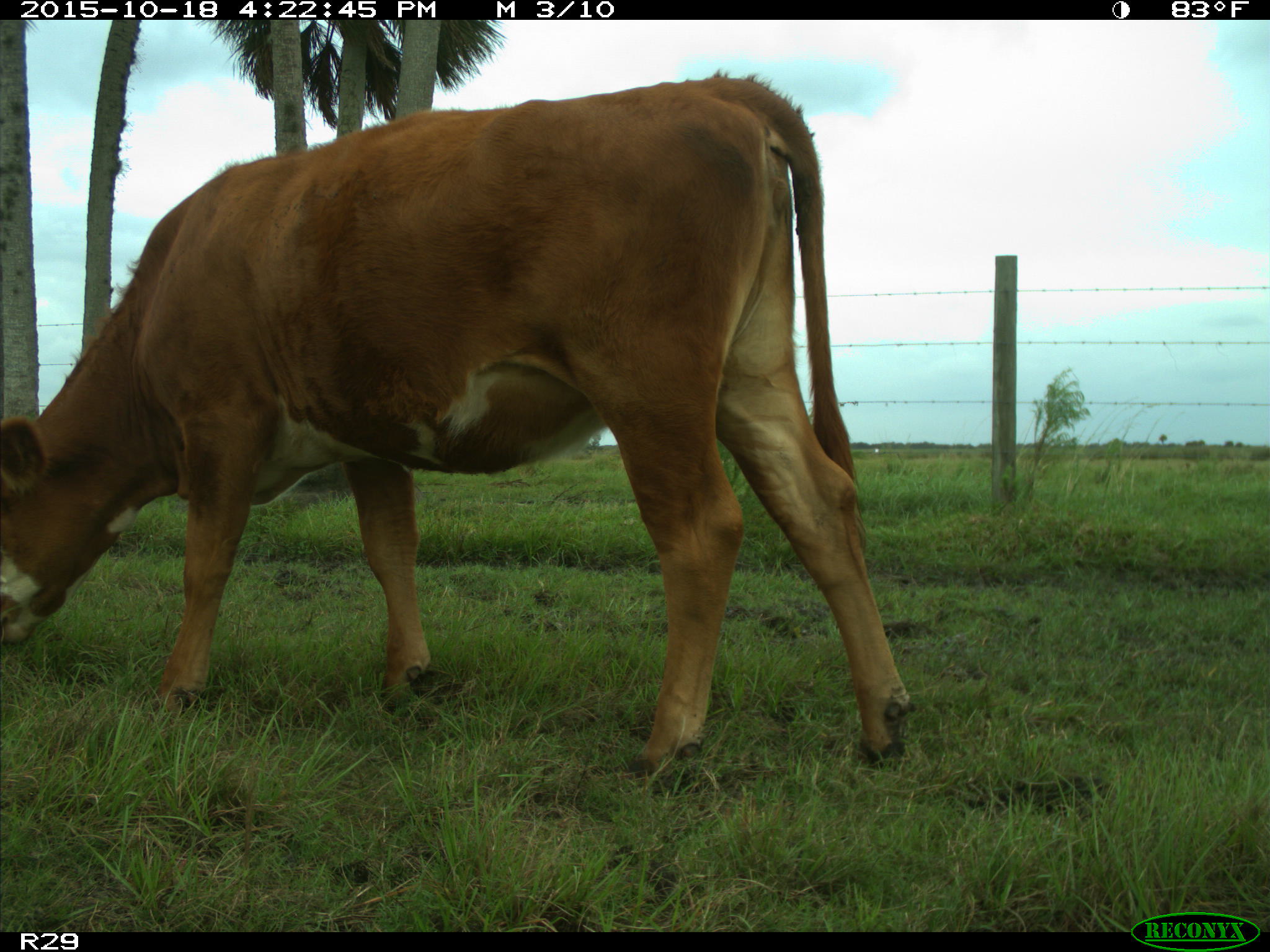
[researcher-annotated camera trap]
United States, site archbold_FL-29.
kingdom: Animalia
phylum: Chordata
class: Mammalia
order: Artiodactyla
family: Bovidae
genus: Bos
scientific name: Bos taurus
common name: domestic cow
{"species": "Bos taurus (domestic cow)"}